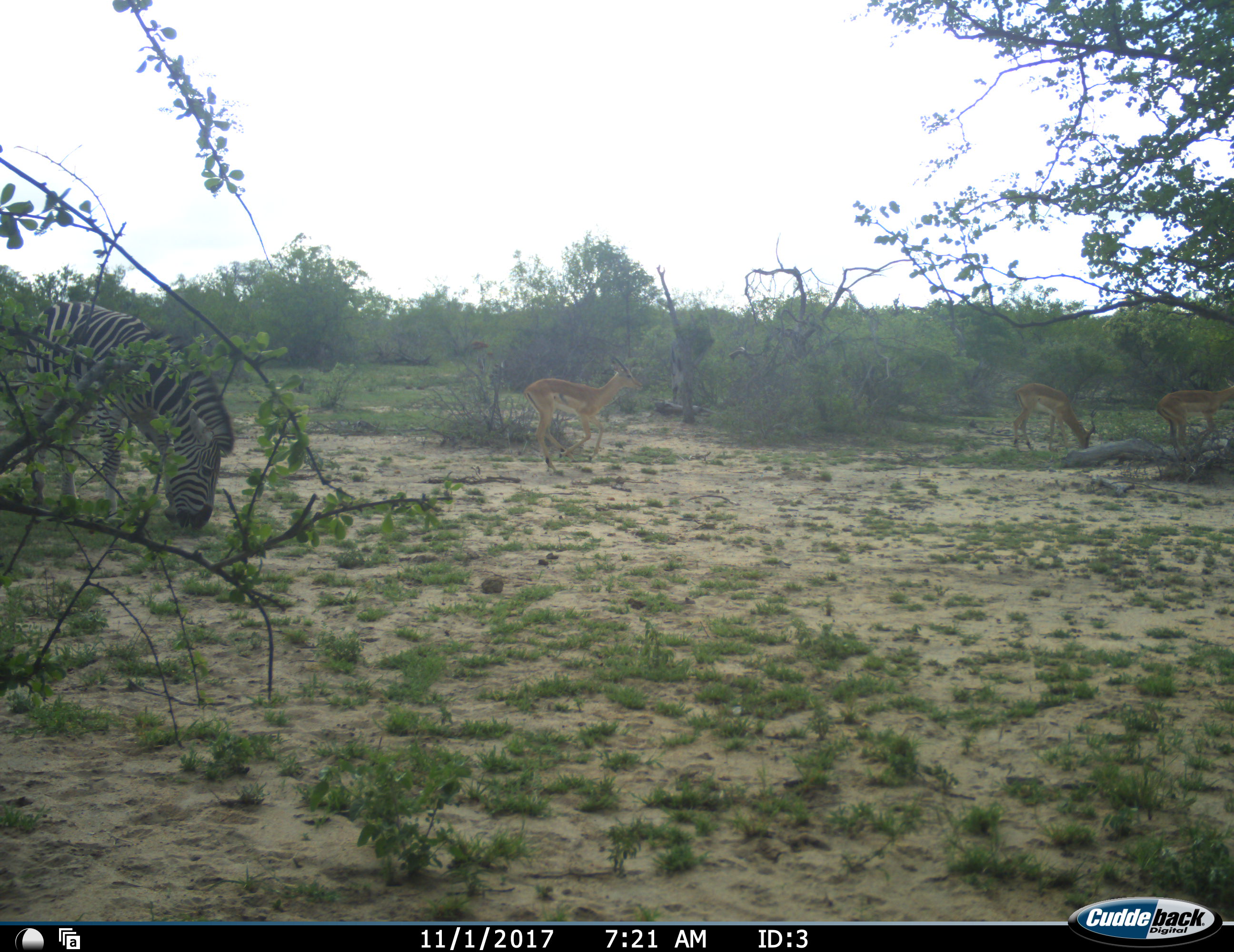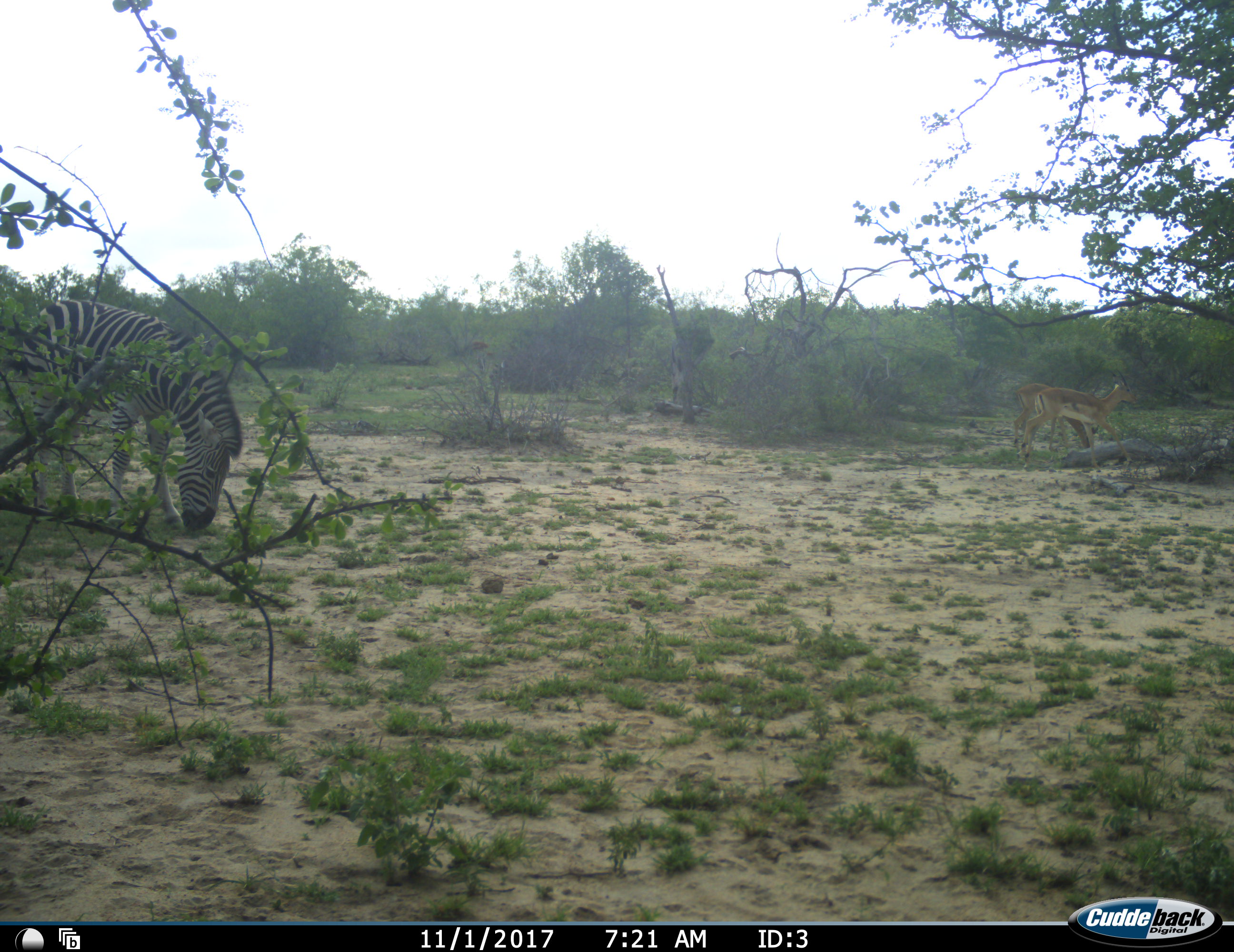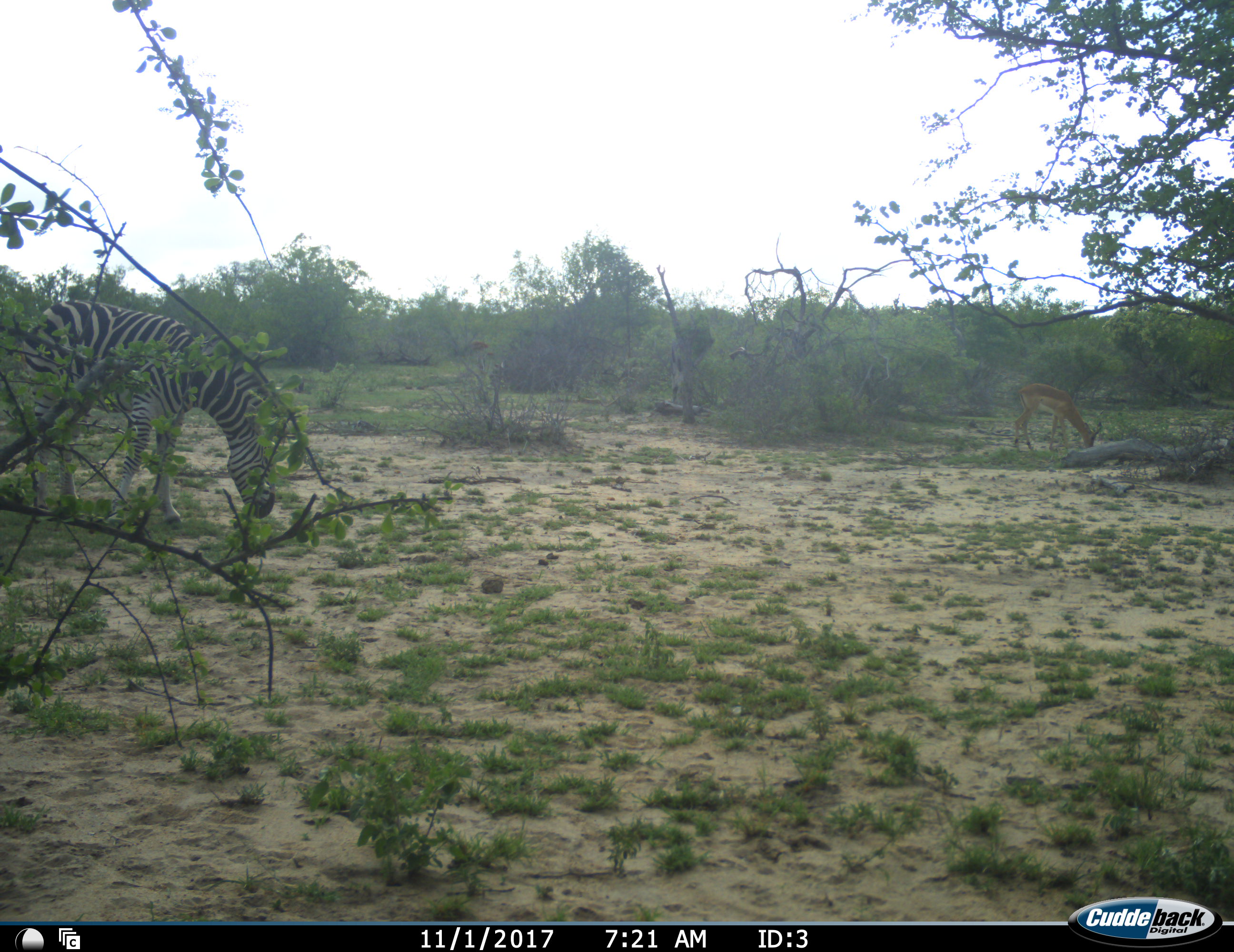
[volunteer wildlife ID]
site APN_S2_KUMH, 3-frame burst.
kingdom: Animalia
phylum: Chordata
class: Mammalia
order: Artiodactyla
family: Bovidae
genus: Aepyceros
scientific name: Aepyceros melampus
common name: impala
Impala (Aepyceros melampus), count 3. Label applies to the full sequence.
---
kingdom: Animalia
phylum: Chordata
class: Mammalia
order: Perissodactyla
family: Equidae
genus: Equus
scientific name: Equus quagga burchellii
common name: burchell's zebra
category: zebraburchells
Zebraburchells (burchell's zebra) (Equus quagga burchellii), count 1. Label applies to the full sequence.